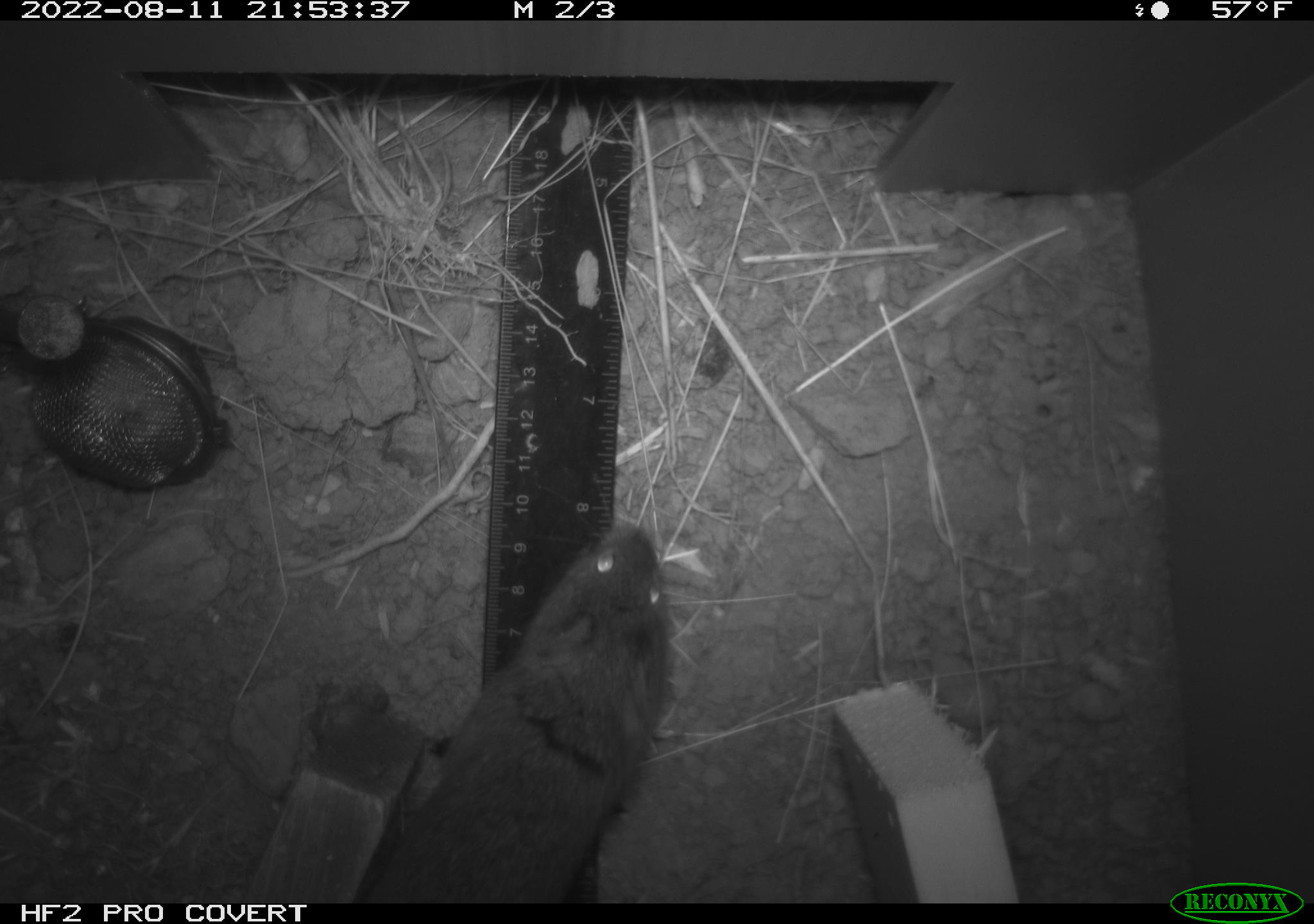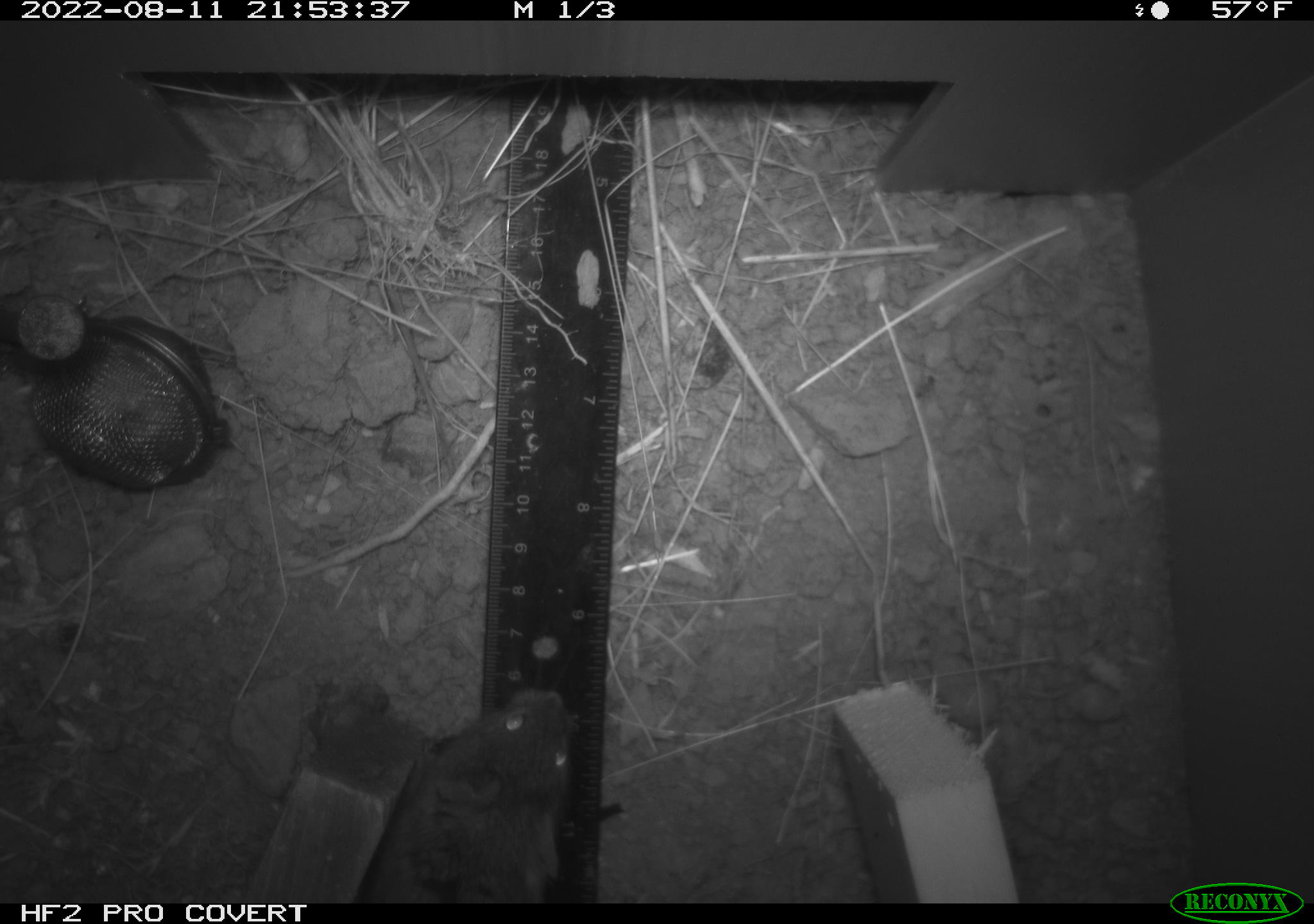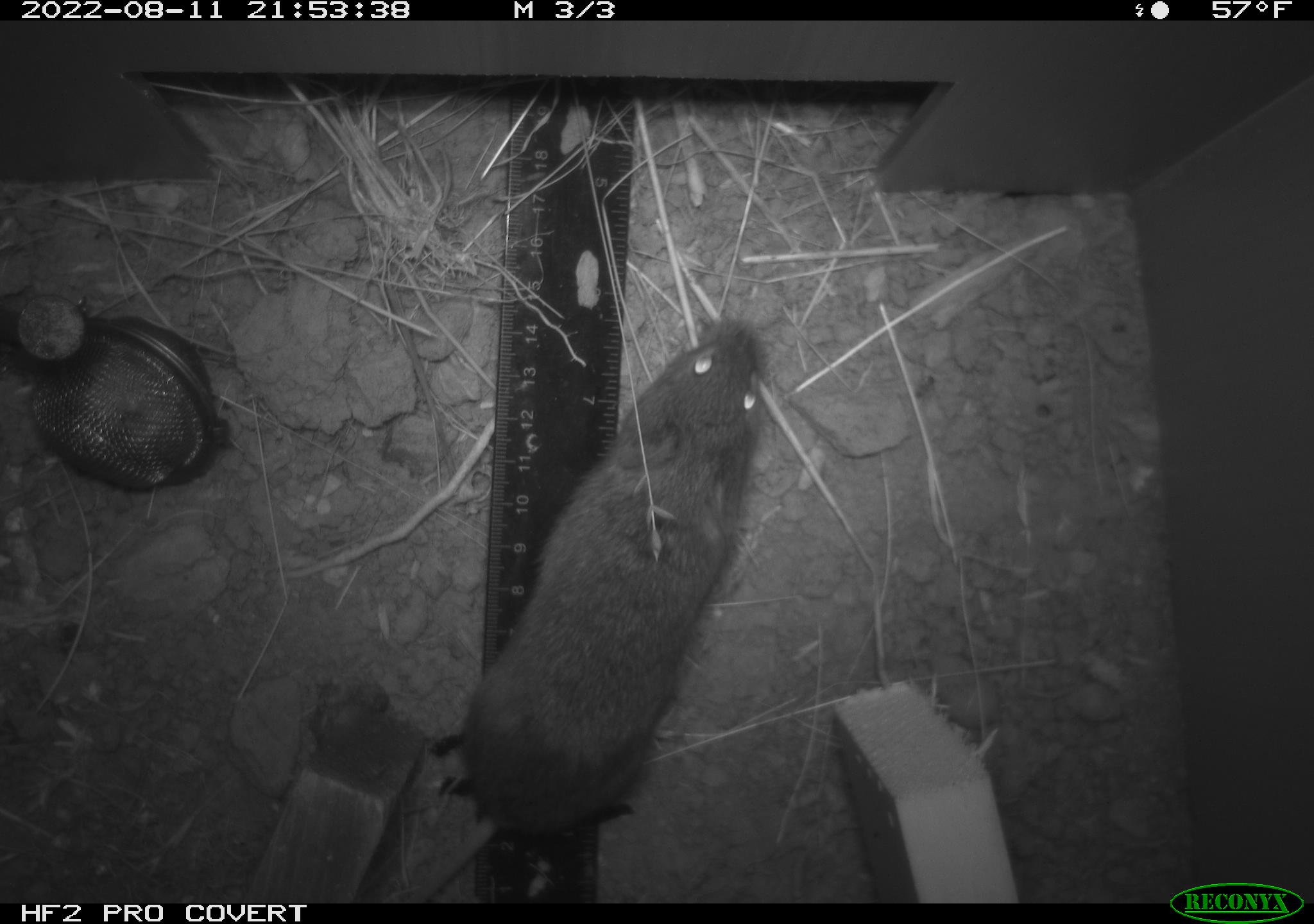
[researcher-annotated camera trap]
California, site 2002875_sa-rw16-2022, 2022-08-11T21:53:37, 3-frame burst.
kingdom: Animalia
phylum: Chordata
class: Mammalia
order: Rodentia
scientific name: Rodentia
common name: mouse species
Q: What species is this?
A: Mouse species (Rodentia).